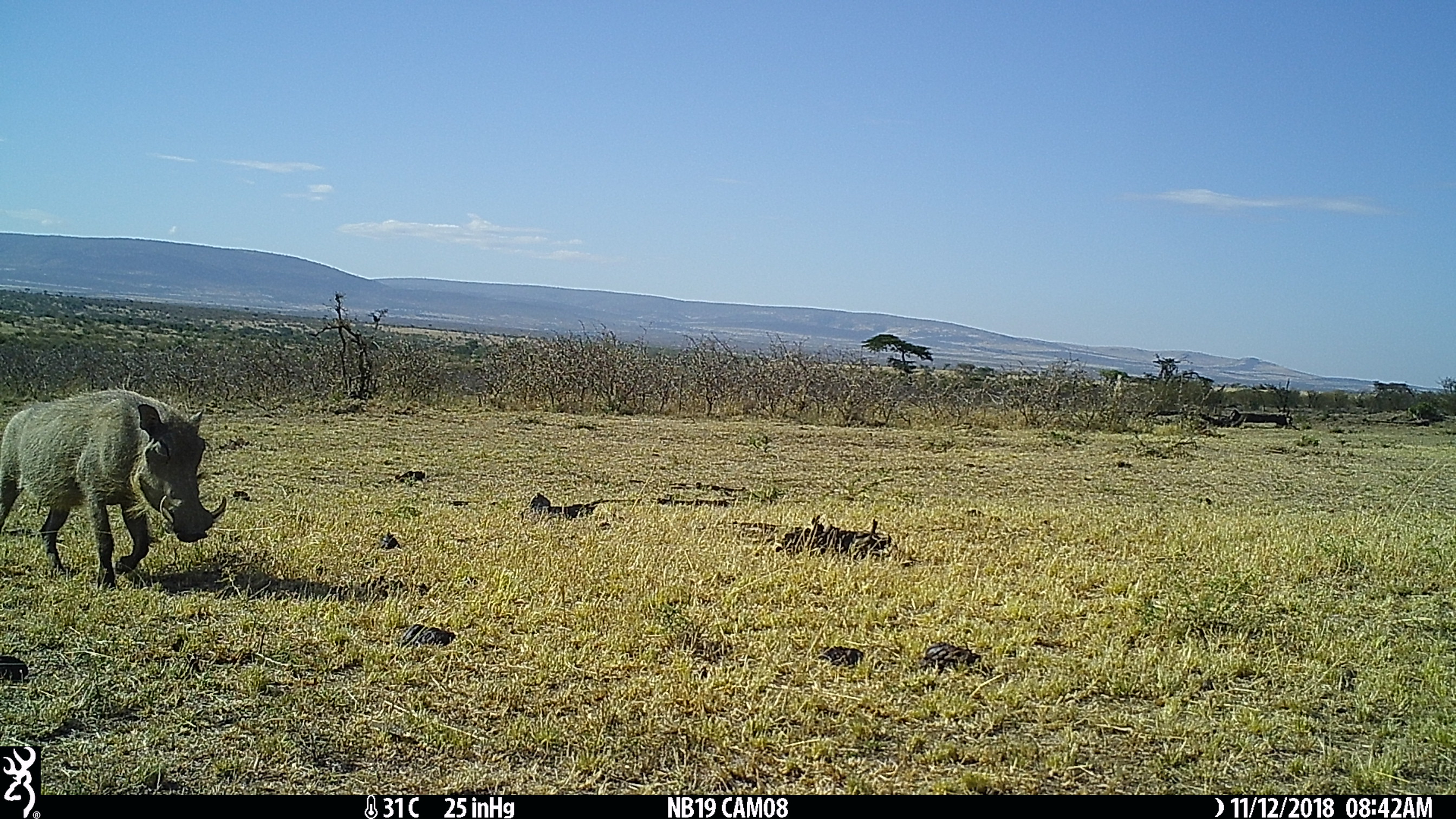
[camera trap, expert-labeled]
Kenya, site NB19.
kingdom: Animalia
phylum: Chordata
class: Mammalia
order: Artiodactyla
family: Suidae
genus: Phacochoerus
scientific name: Phacochoerus africanus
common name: common warthog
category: warthog